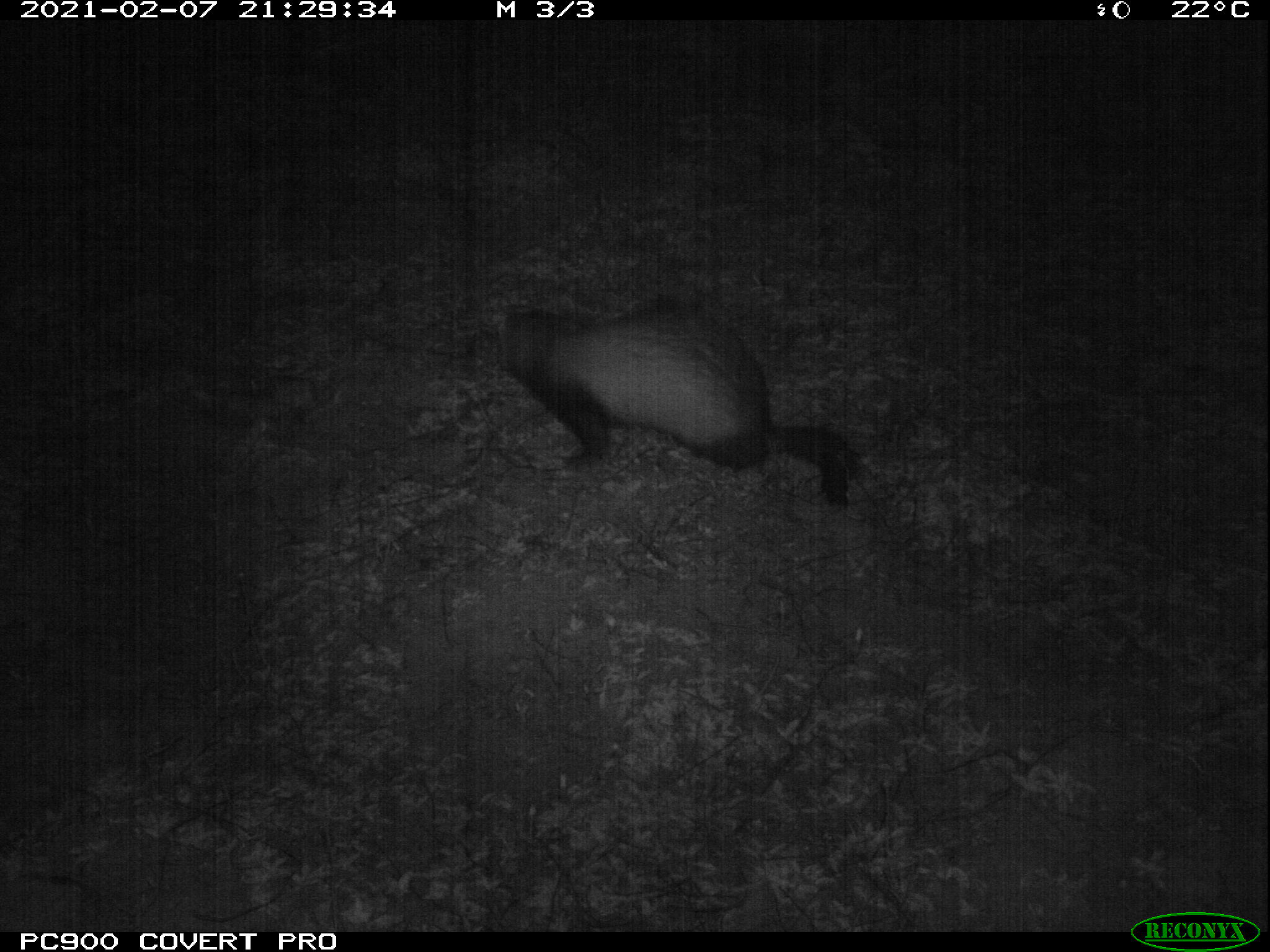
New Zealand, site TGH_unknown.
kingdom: Animalia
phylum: Chordata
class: Mammalia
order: Carnivora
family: Mustelidae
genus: Mustela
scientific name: Mustela furo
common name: ferret